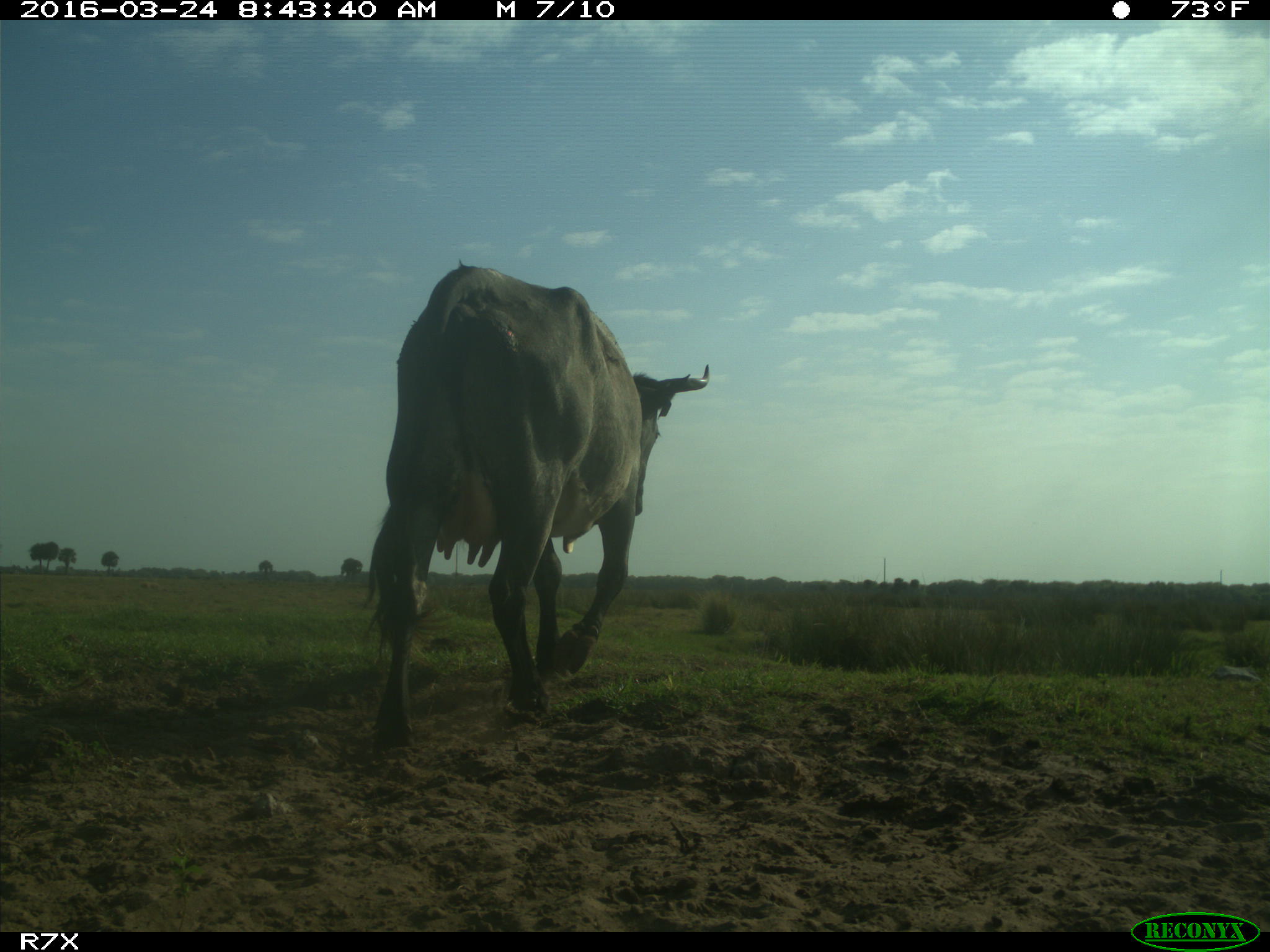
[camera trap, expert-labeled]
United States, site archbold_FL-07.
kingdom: Animalia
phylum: Chordata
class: Mammalia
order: Artiodactyla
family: Bovidae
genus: Bos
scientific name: Bos taurus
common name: domestic cow